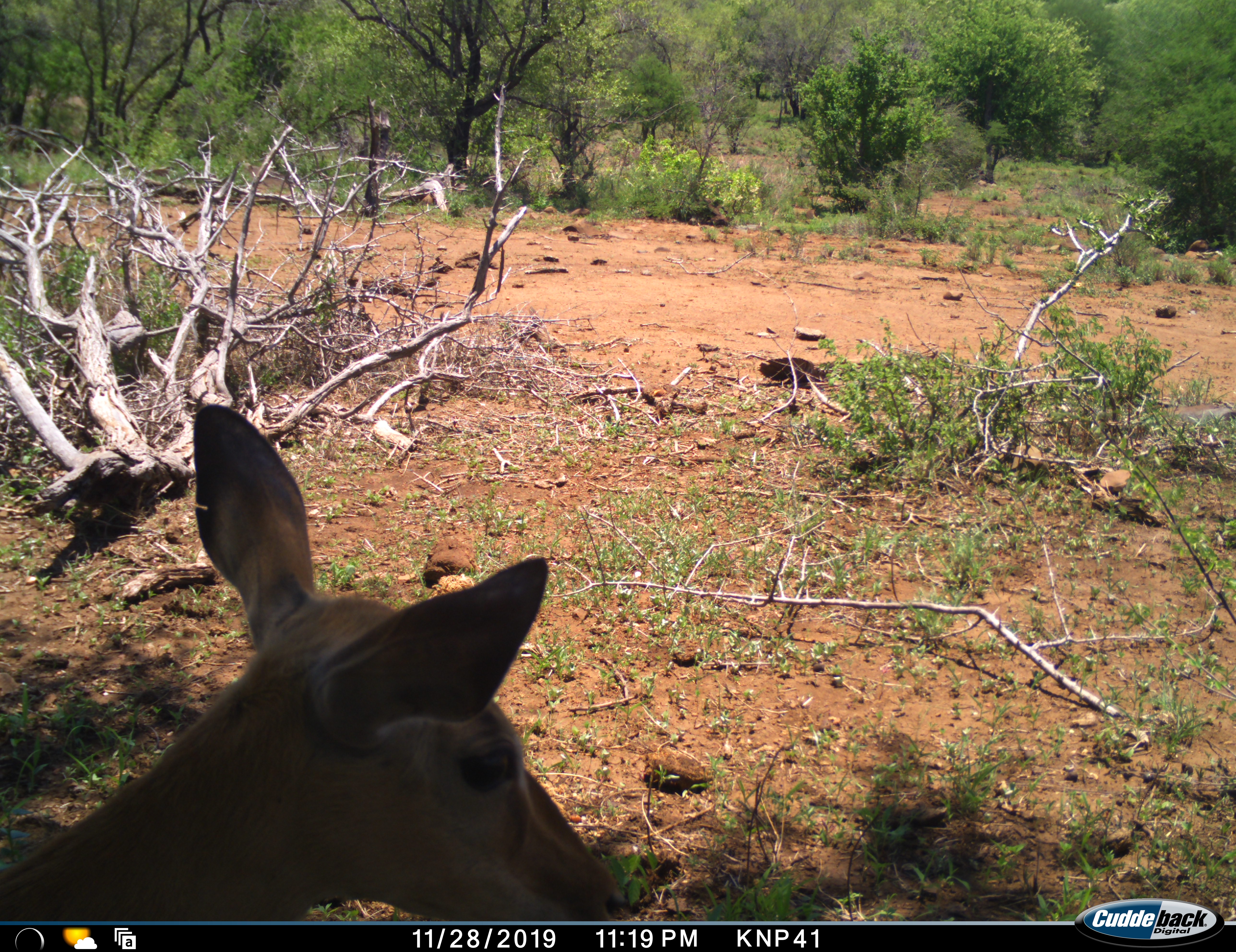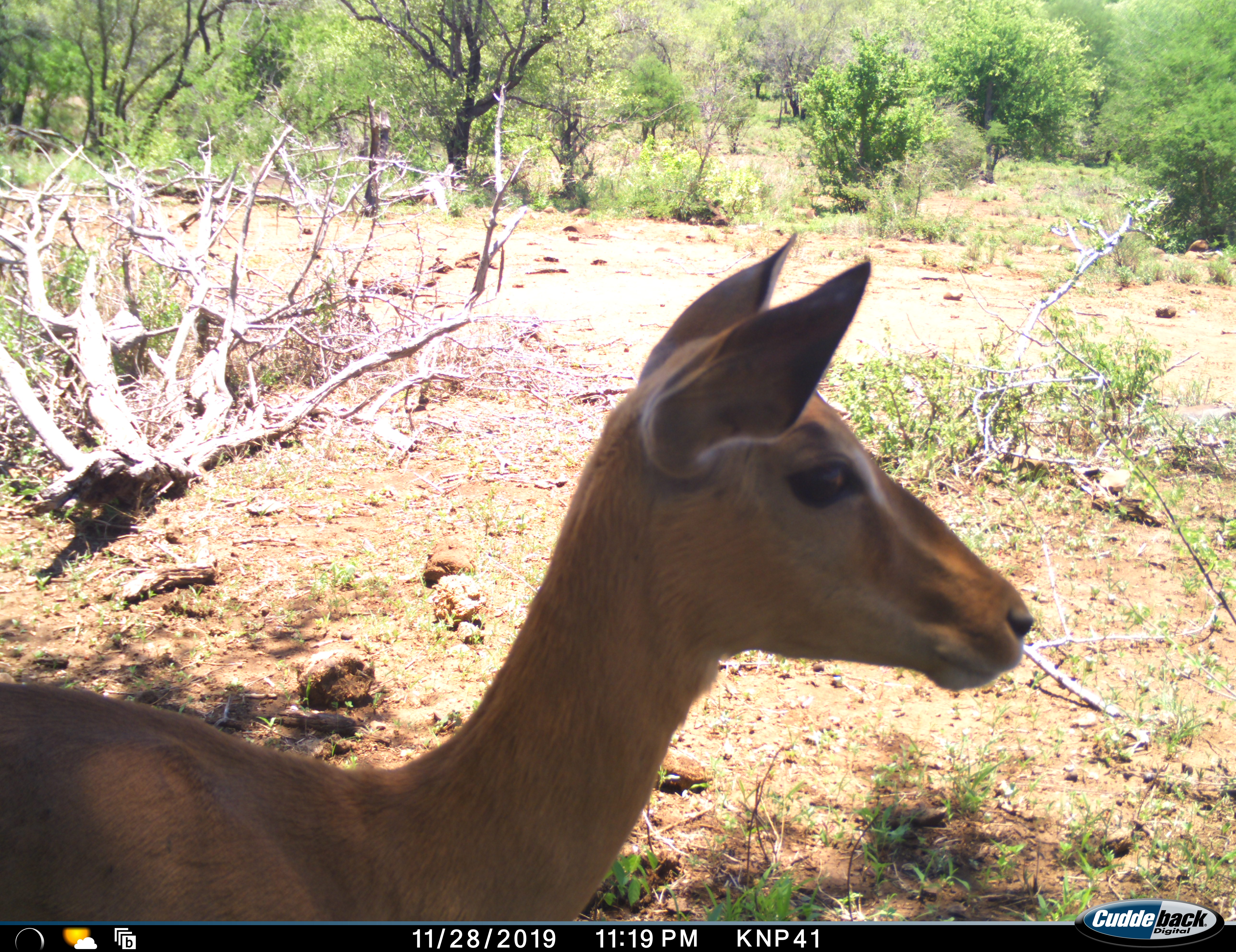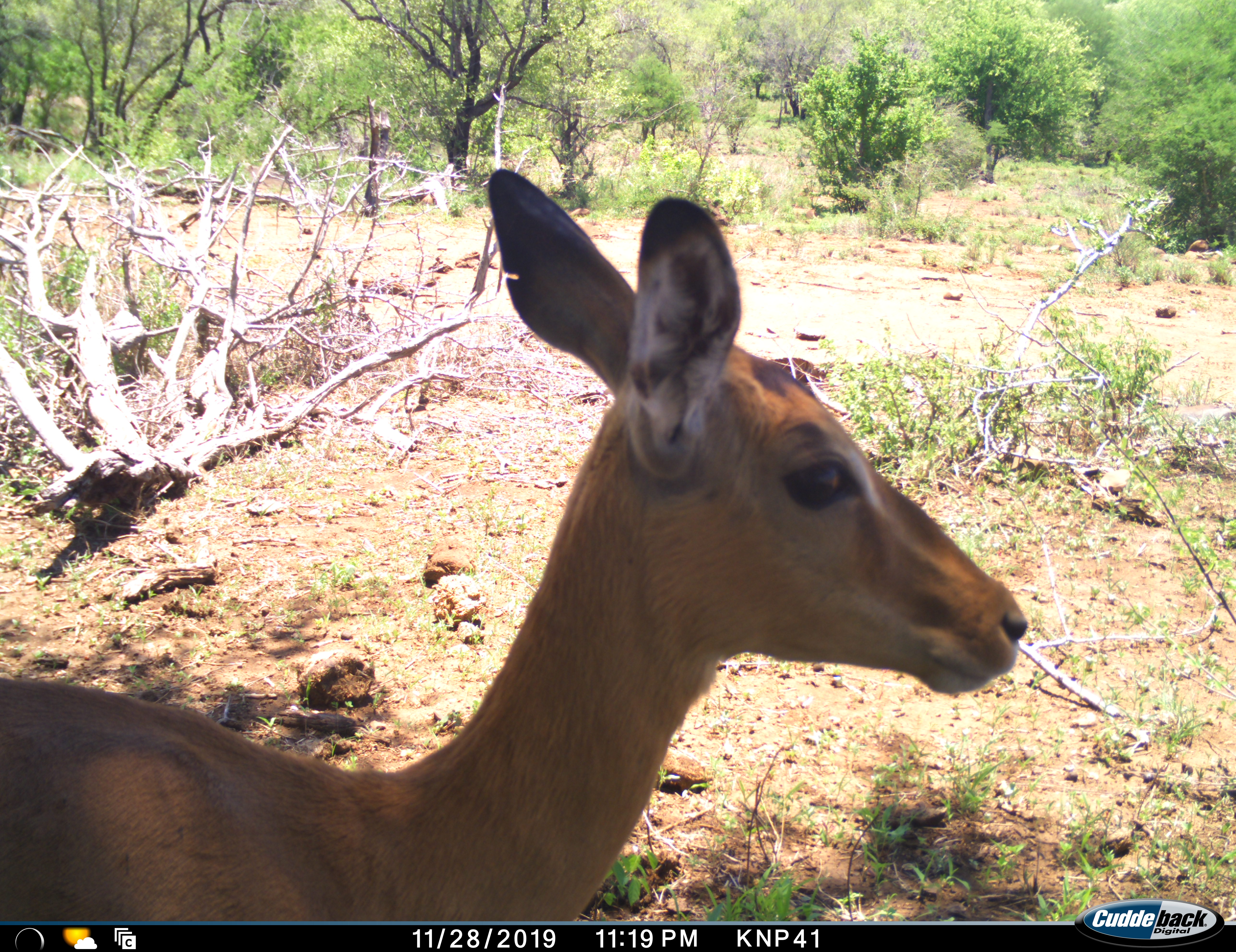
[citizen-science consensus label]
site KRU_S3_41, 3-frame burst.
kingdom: Animalia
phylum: Chordata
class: Mammalia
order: Artiodactyla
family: Bovidae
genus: Aepyceros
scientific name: Aepyceros melampus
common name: impala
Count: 1.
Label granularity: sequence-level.